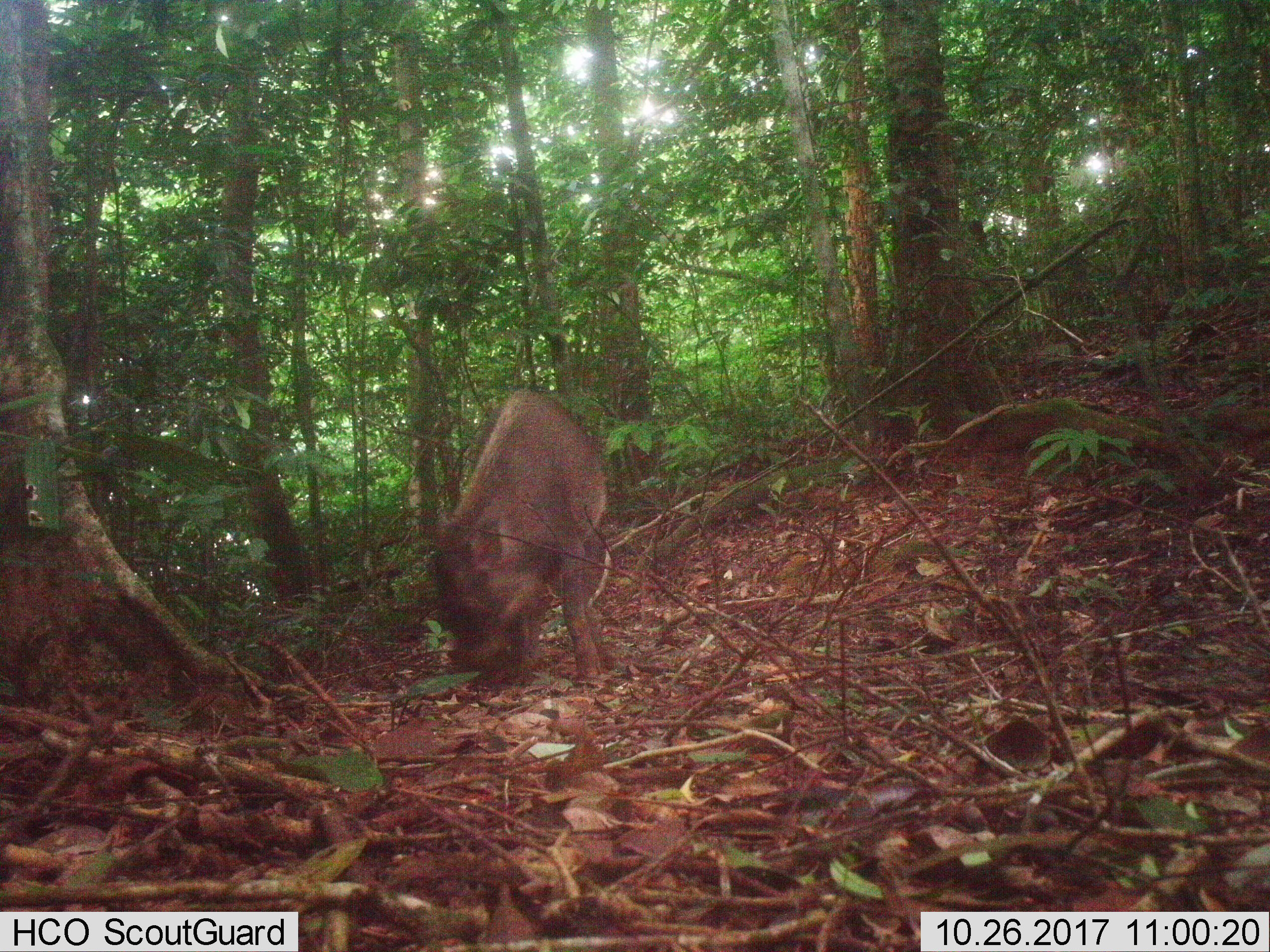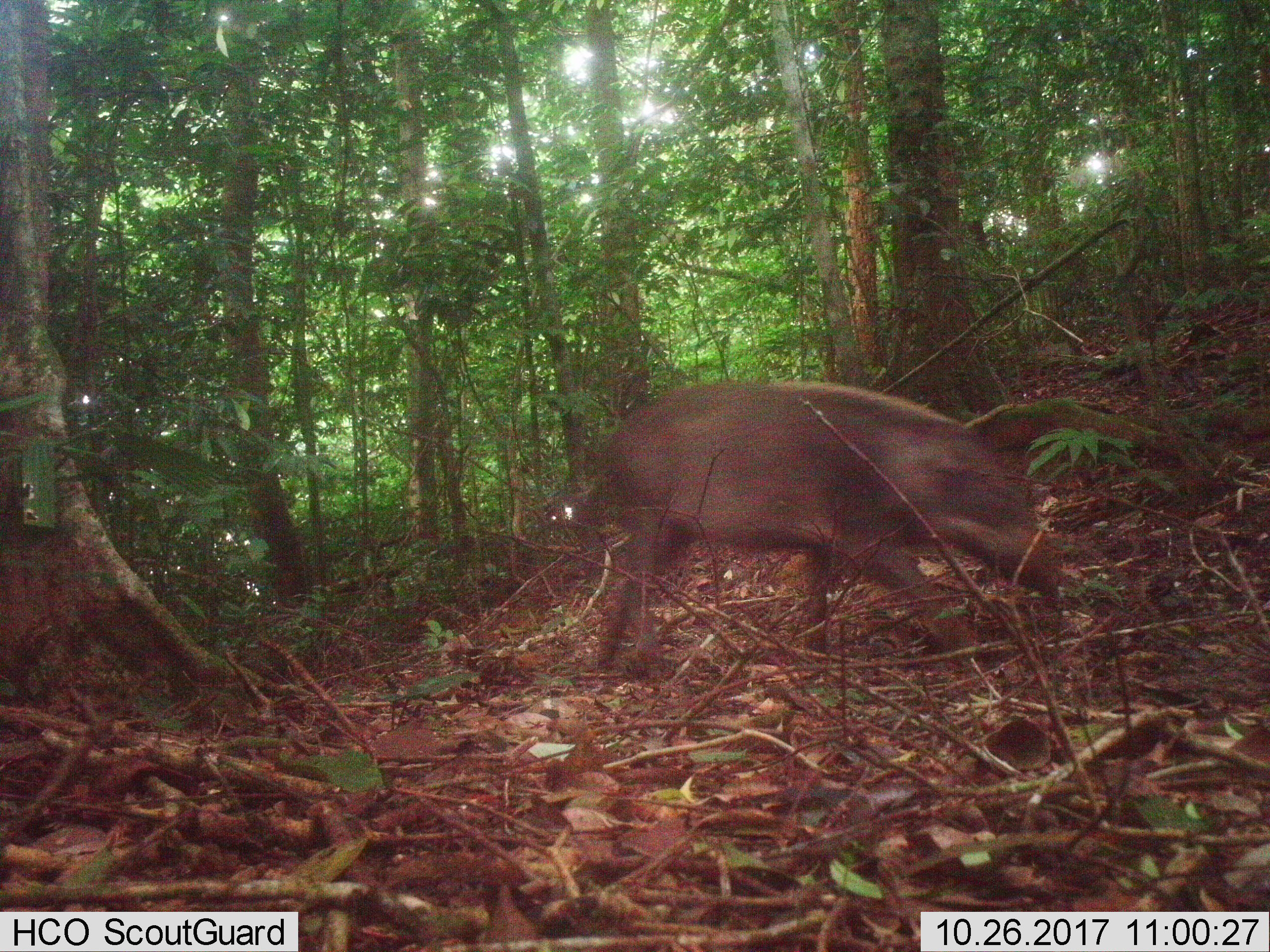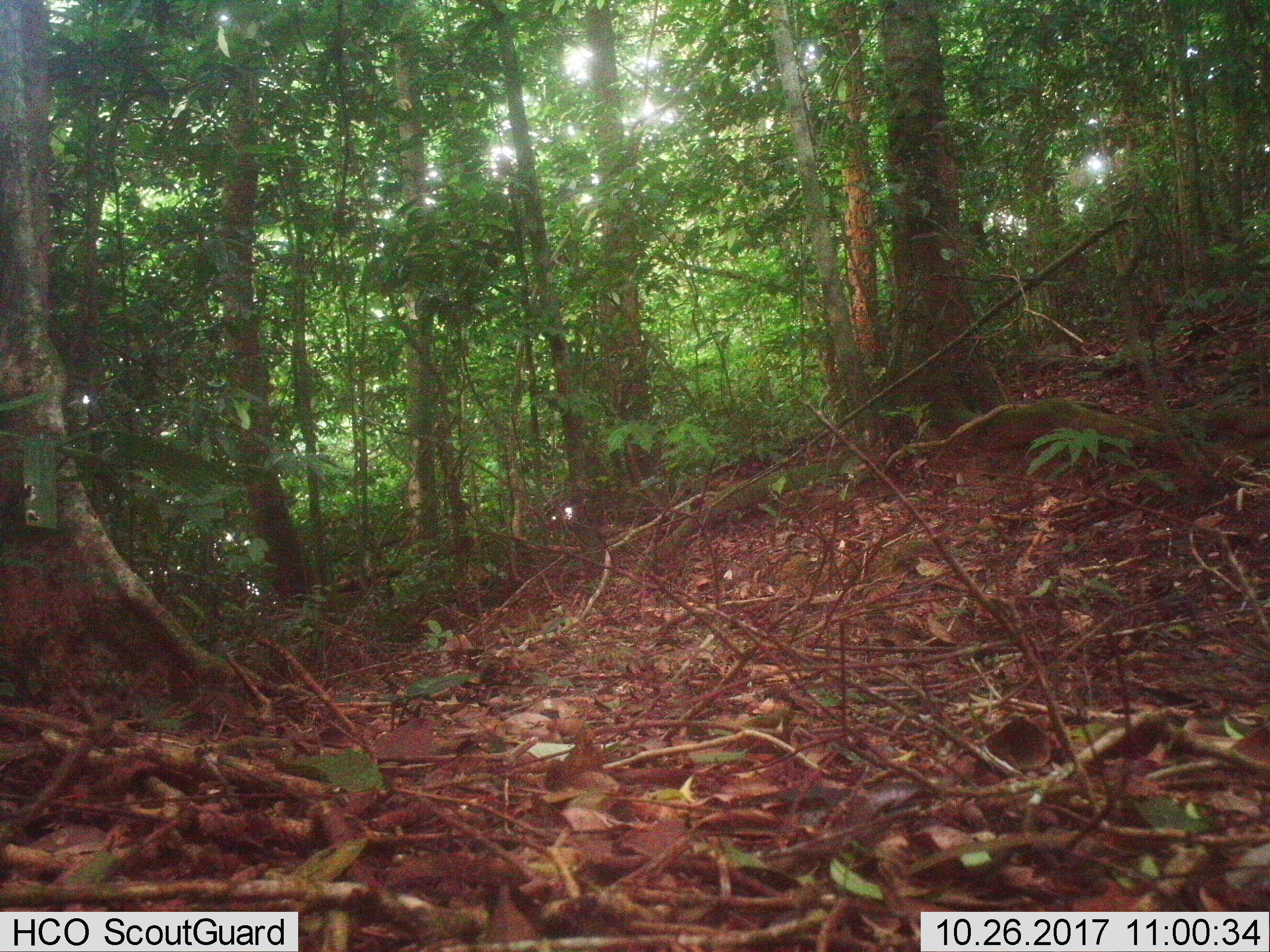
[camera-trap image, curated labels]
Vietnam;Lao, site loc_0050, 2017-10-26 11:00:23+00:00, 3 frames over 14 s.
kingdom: Animalia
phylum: Chordata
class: Mammalia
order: Artiodactyla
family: Suidae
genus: Sus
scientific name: Sus scrofa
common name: eurasian wild pig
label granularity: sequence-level